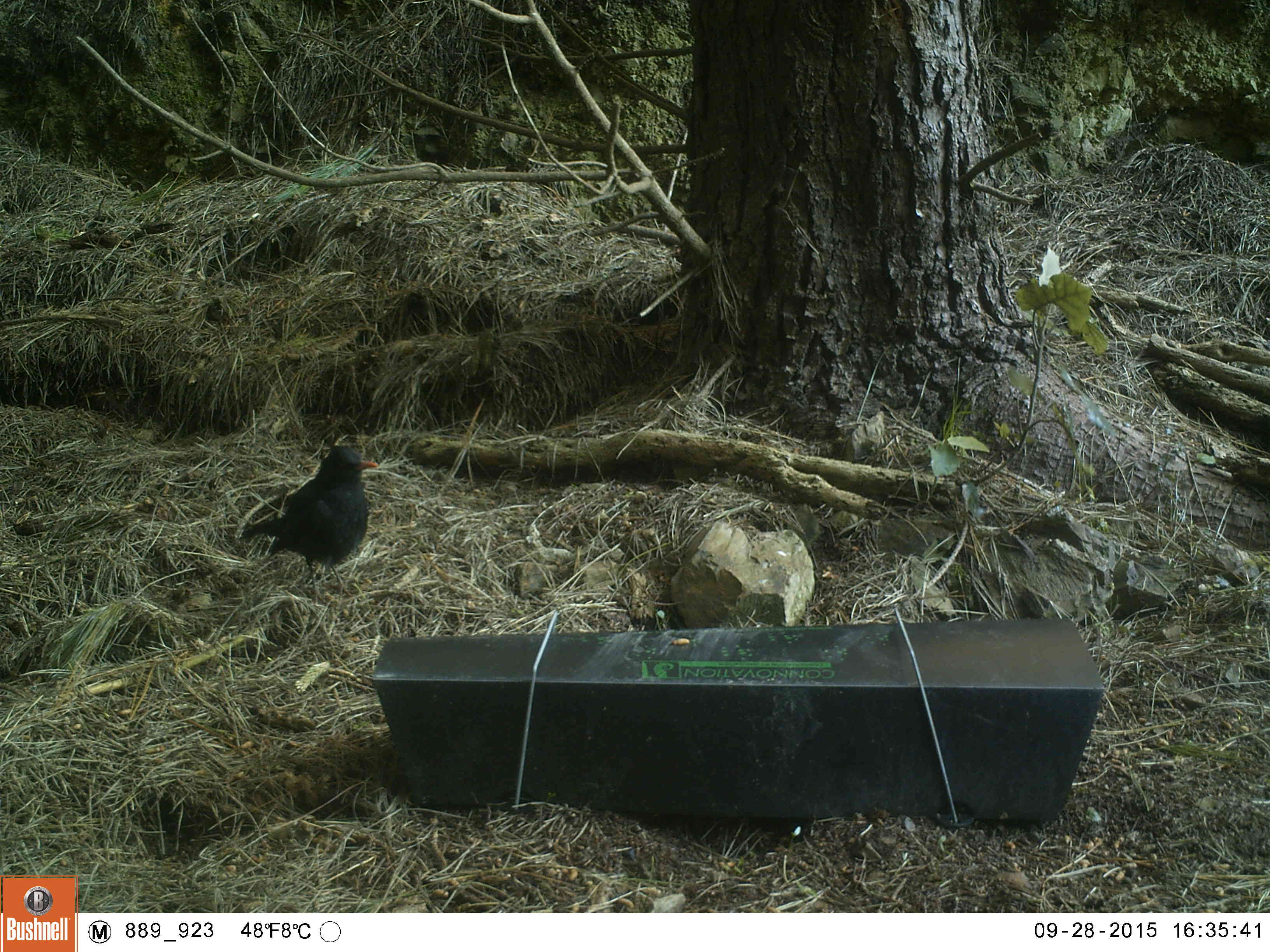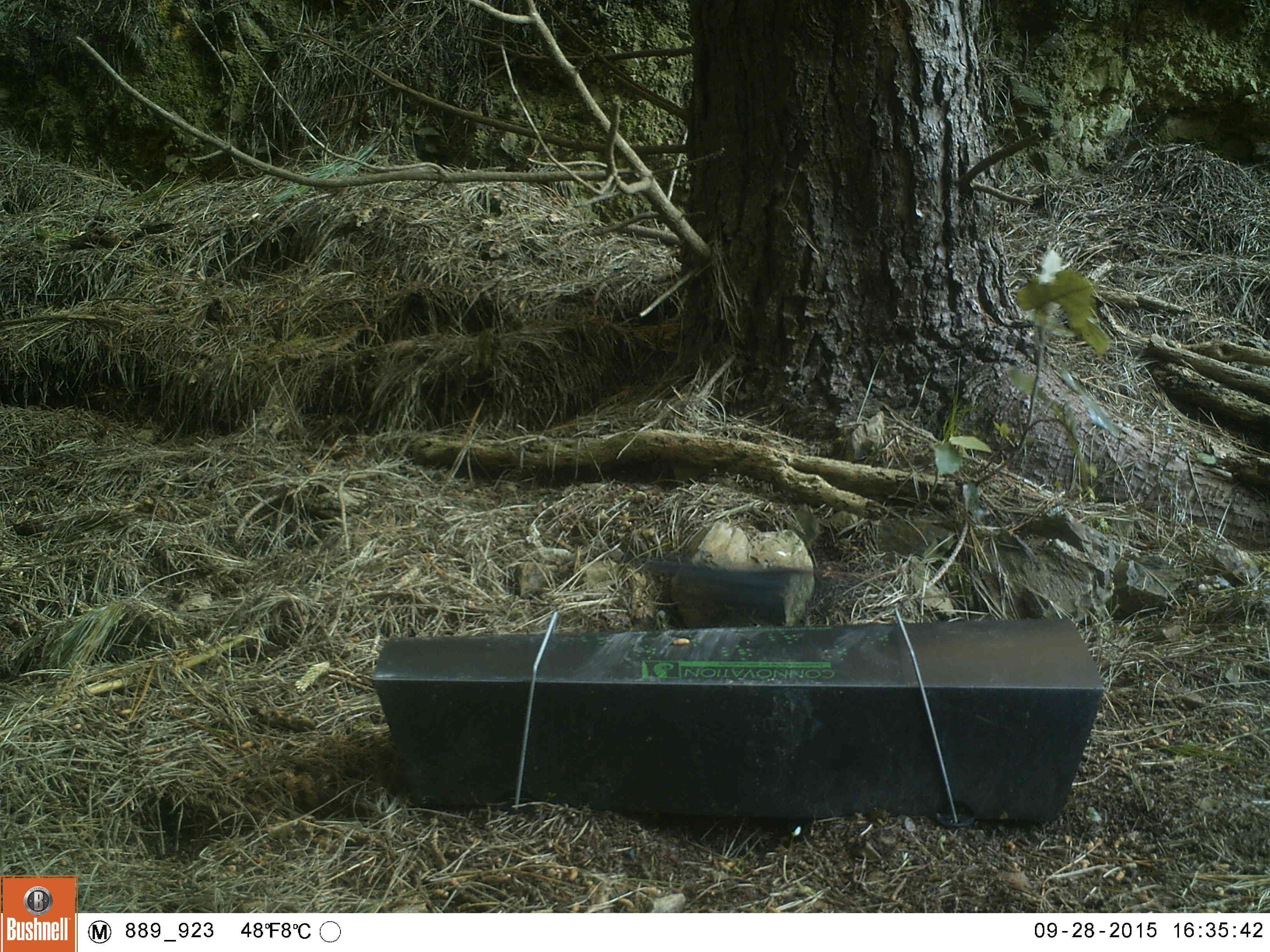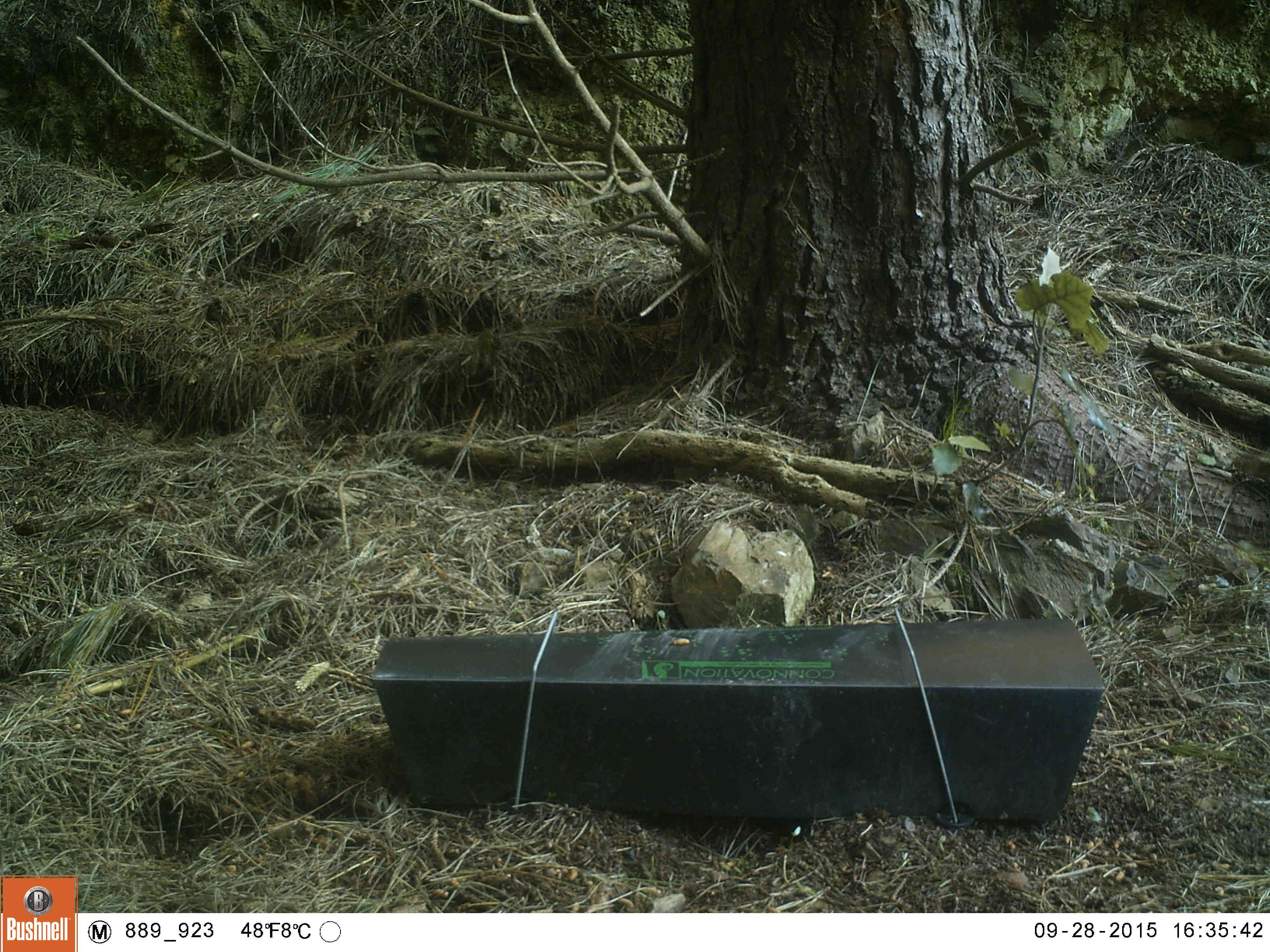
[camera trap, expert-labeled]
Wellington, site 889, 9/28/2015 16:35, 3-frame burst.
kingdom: Animalia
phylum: Chordata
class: Aves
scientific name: Aves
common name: bird